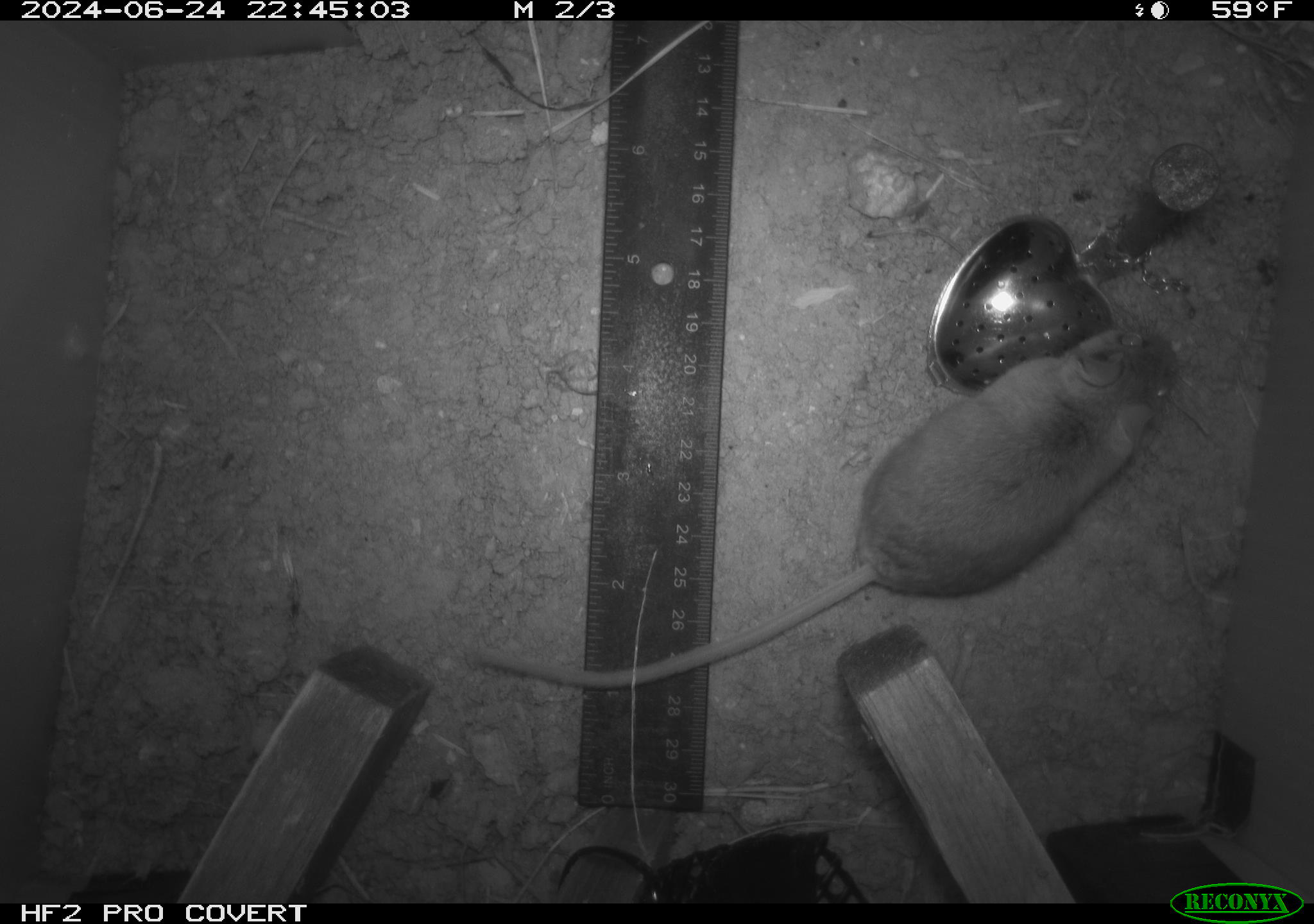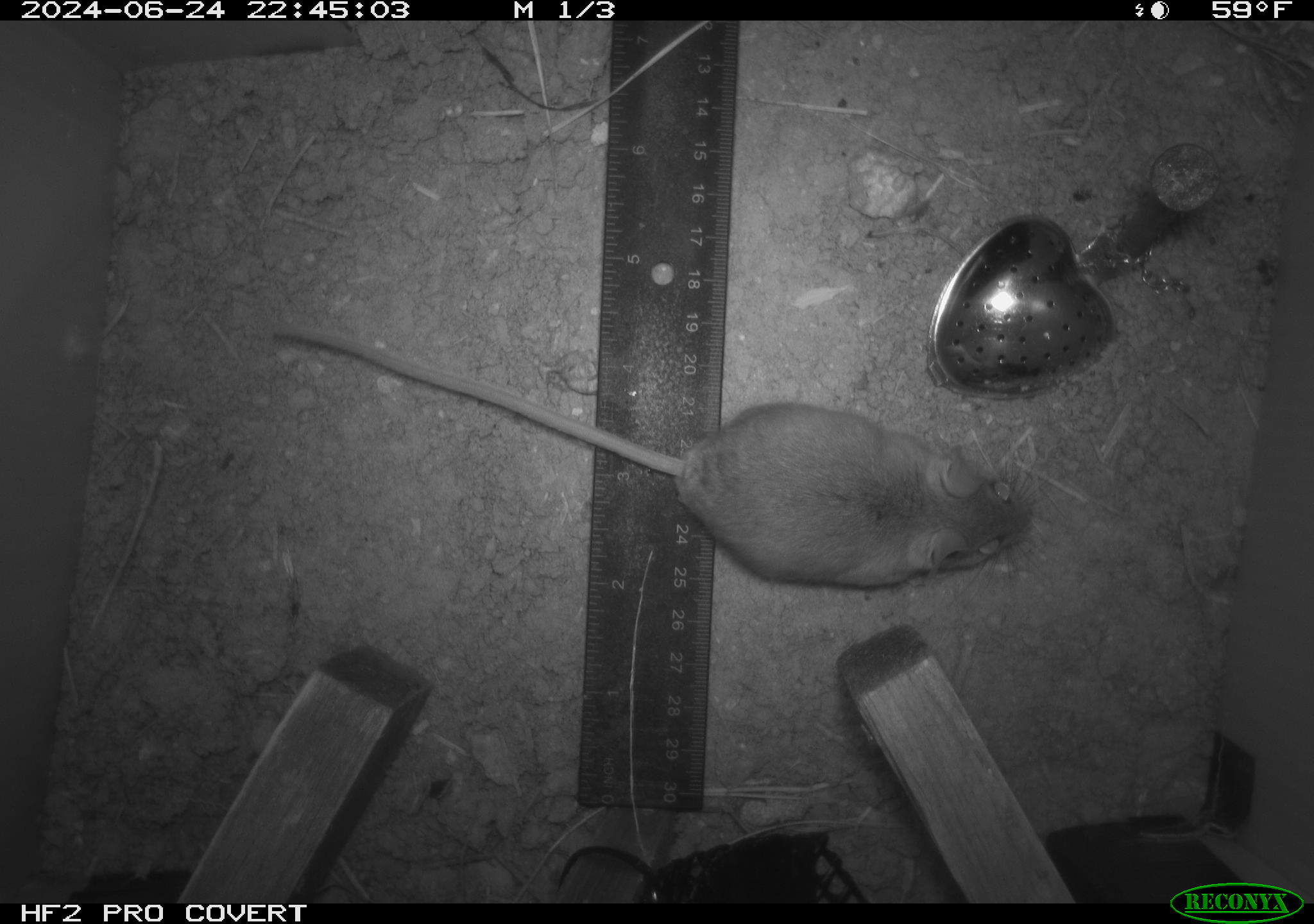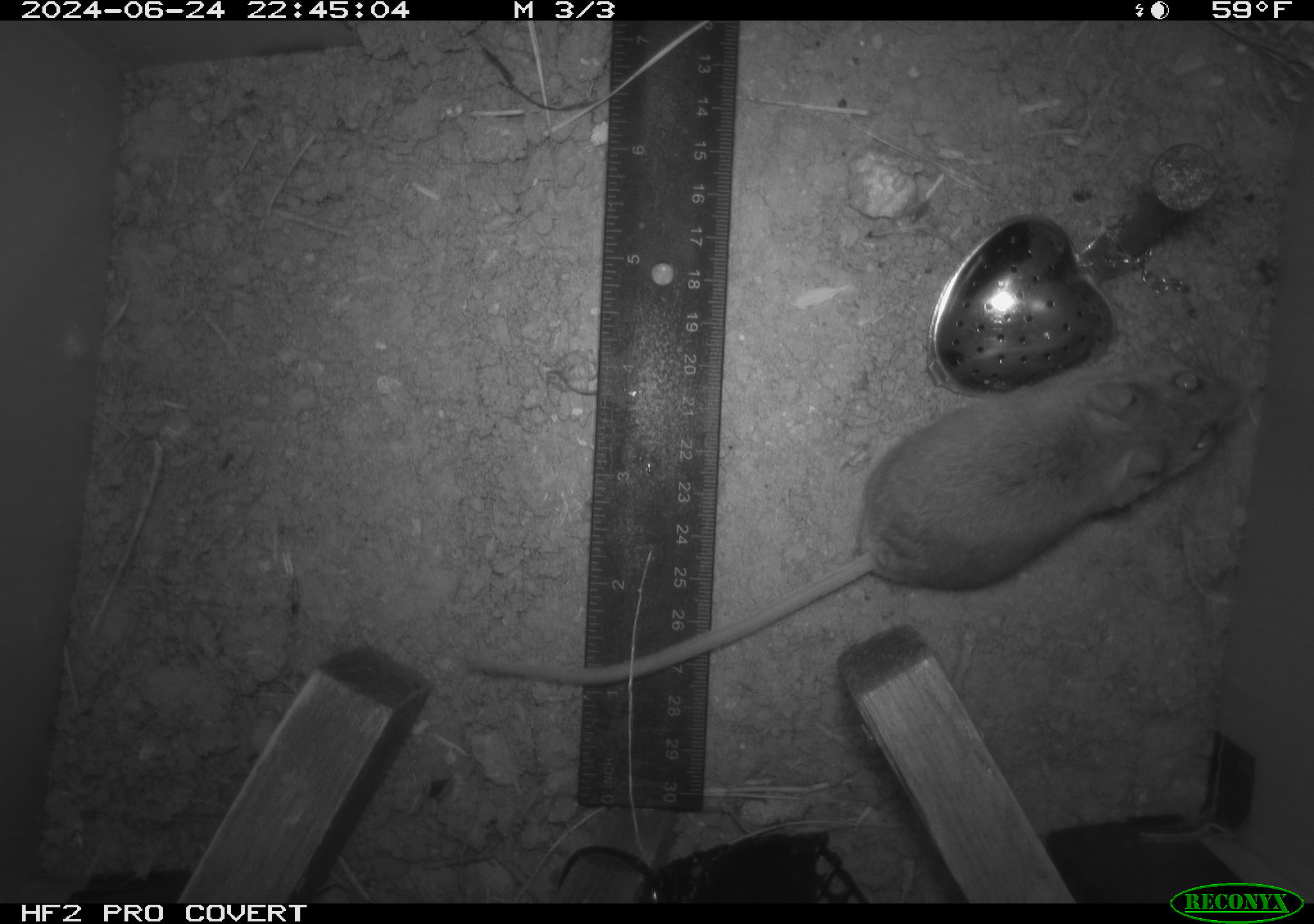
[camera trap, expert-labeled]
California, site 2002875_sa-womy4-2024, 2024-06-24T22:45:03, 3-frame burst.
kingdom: Animalia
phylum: Chordata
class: Mammalia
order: Rodentia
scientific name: Rodentia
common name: mouse species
Mouse species (Rodentia).